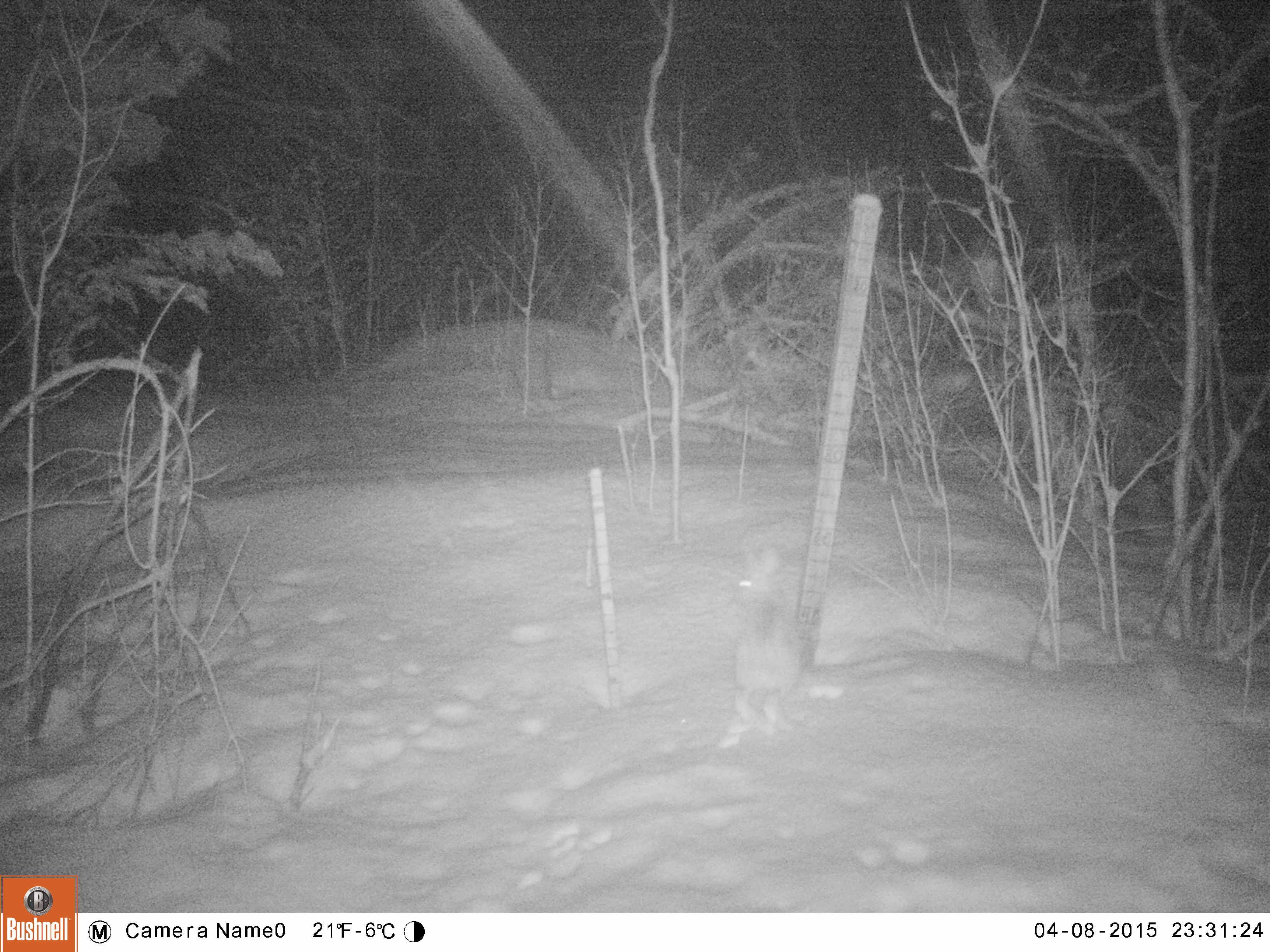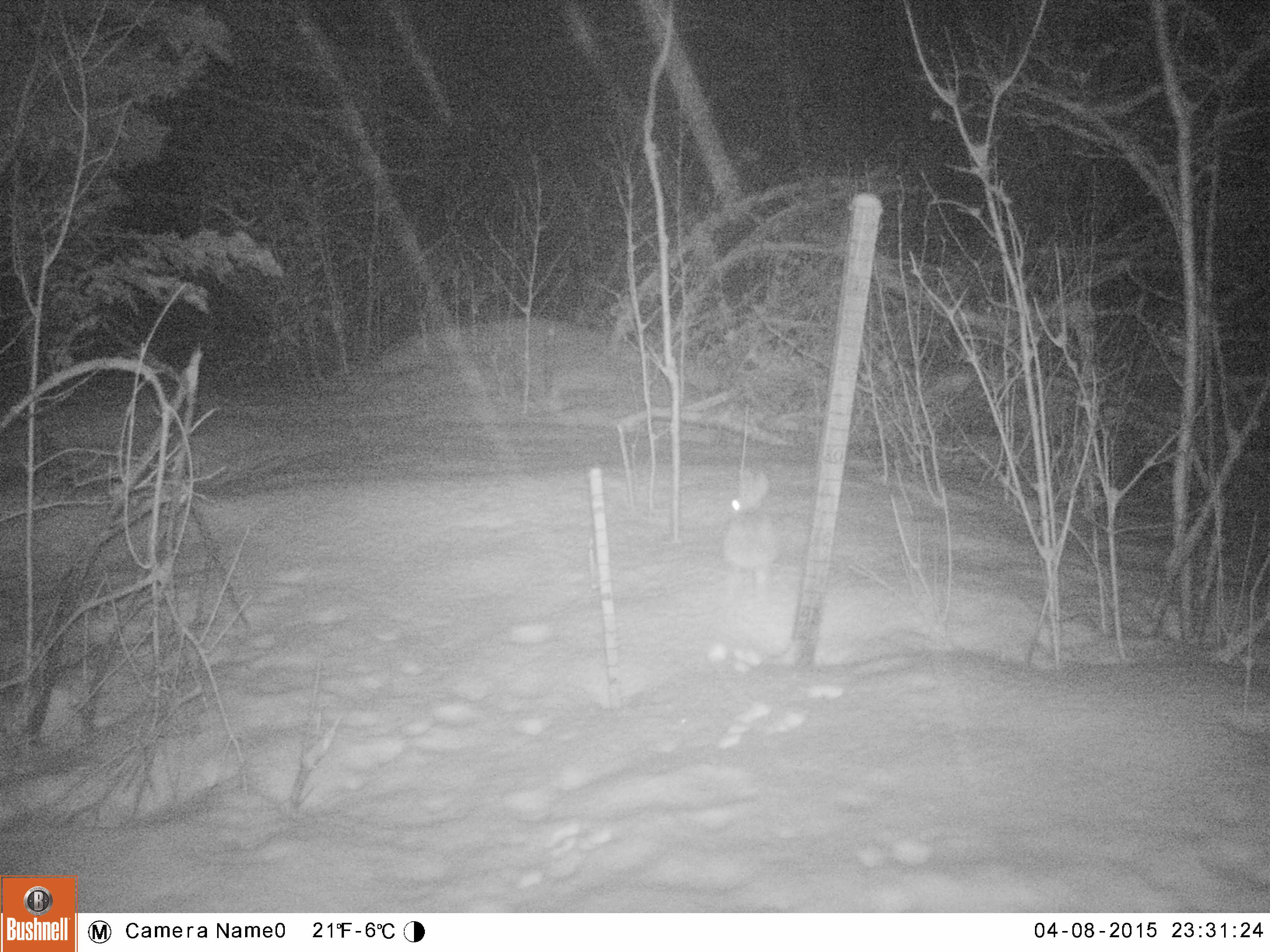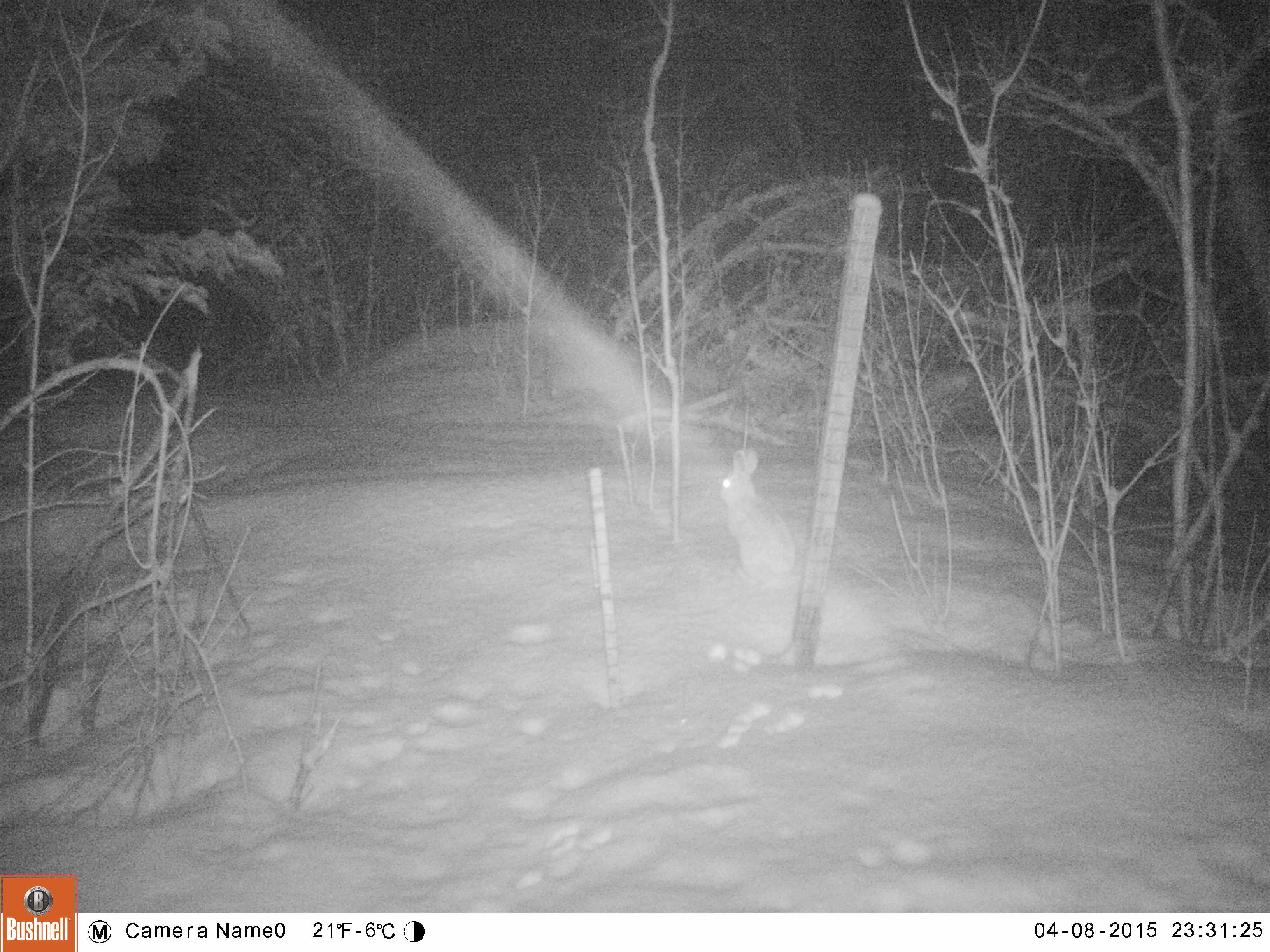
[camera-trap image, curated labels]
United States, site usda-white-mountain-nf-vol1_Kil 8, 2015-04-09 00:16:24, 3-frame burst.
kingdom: Animalia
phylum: Chordata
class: Mammalia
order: Lagomorpha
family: Leporidae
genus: Lepus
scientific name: Lepus americanus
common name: snowshoe hare